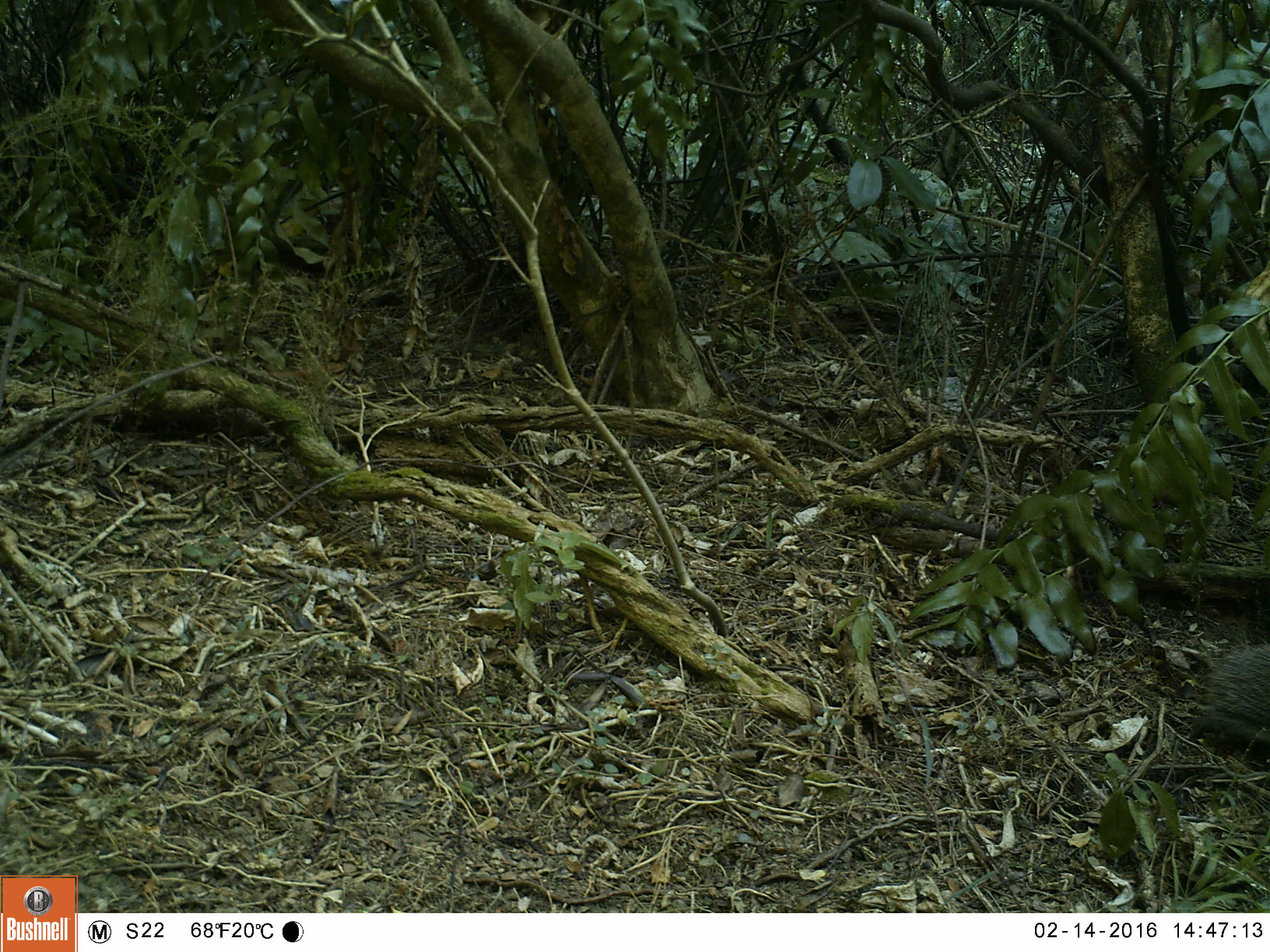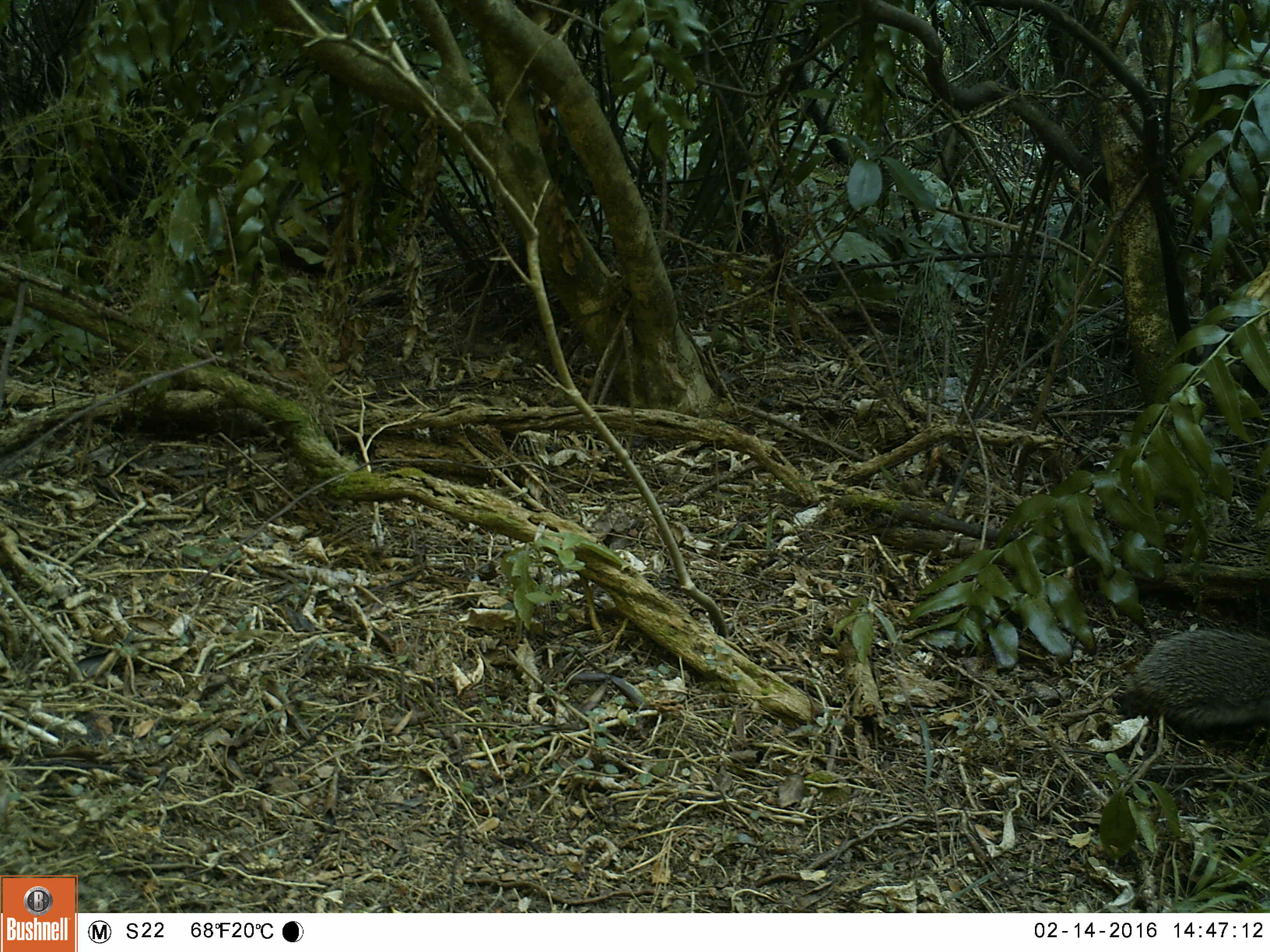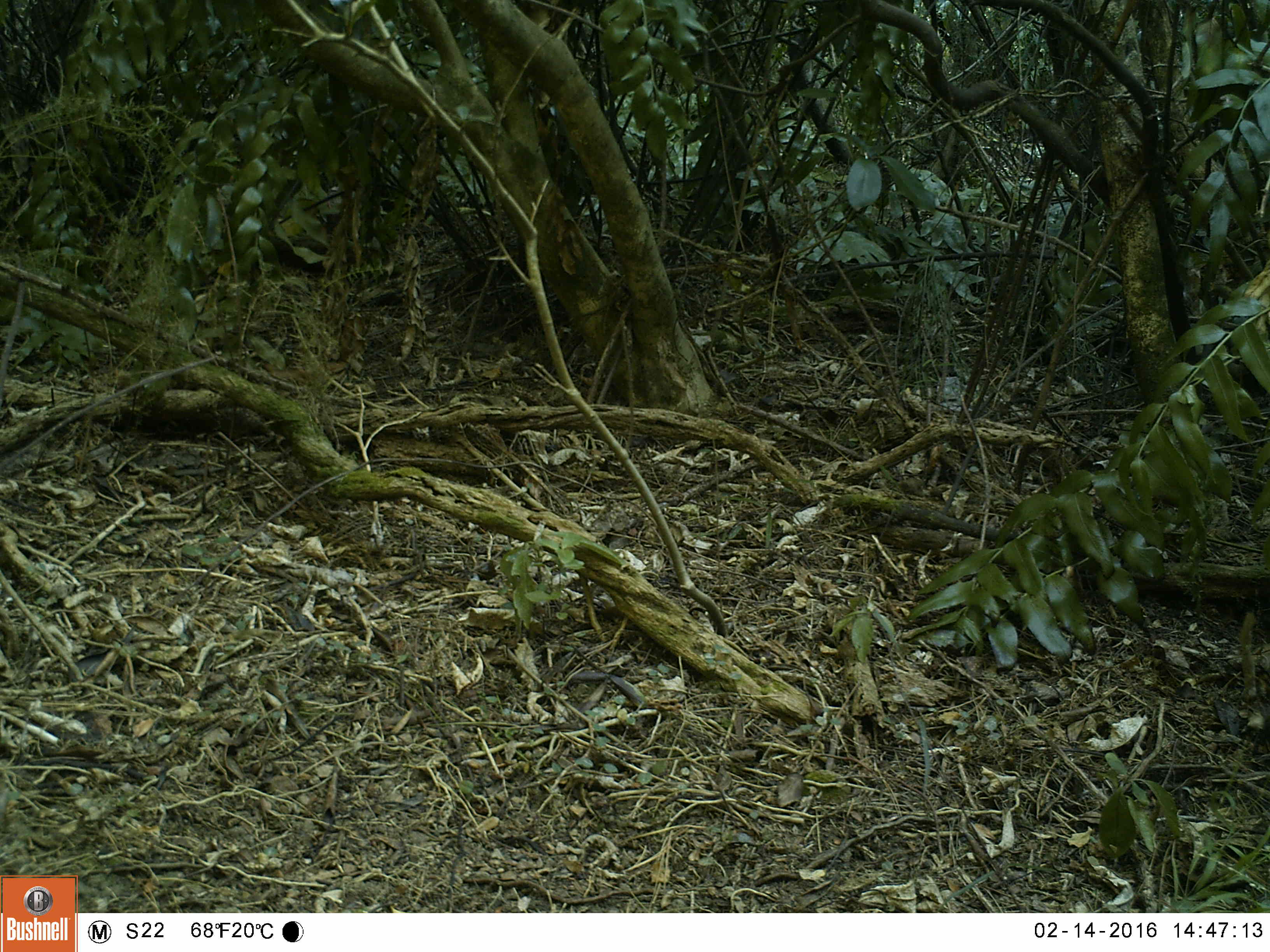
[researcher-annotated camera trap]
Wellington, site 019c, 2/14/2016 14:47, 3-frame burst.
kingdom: Animalia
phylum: Chordata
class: Mammalia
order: Eulipotyphla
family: Erinaceidae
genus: Erinaceus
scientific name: Erinaceus europaeus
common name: hedgehog